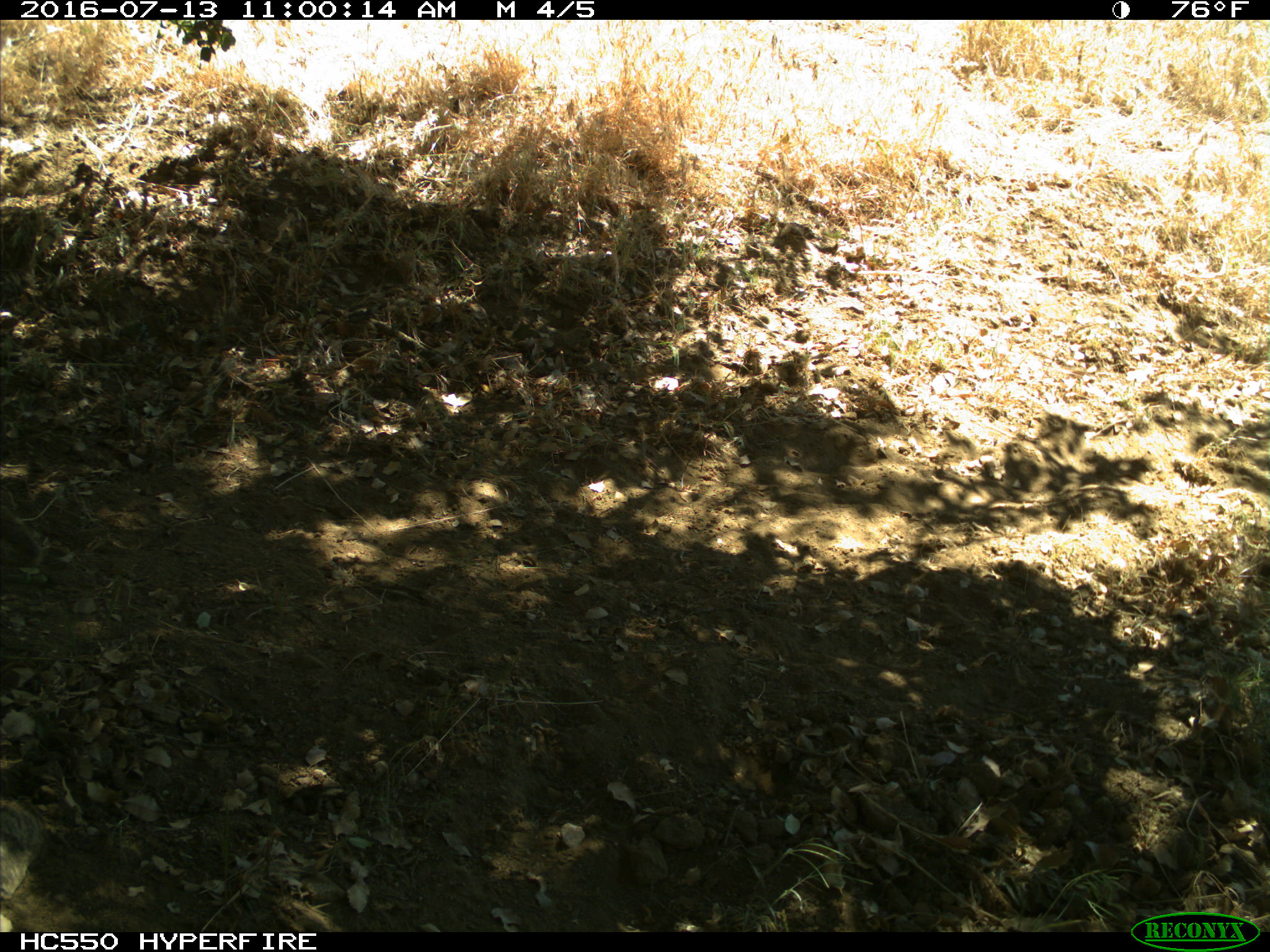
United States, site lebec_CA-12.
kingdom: Animalia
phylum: Chordata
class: Mammalia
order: Rodentia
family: Sciuridae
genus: Otospermophilus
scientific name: Otospermophilus beecheyi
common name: california ground squirrel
Otospermophilus beecheyi (california ground squirrel).